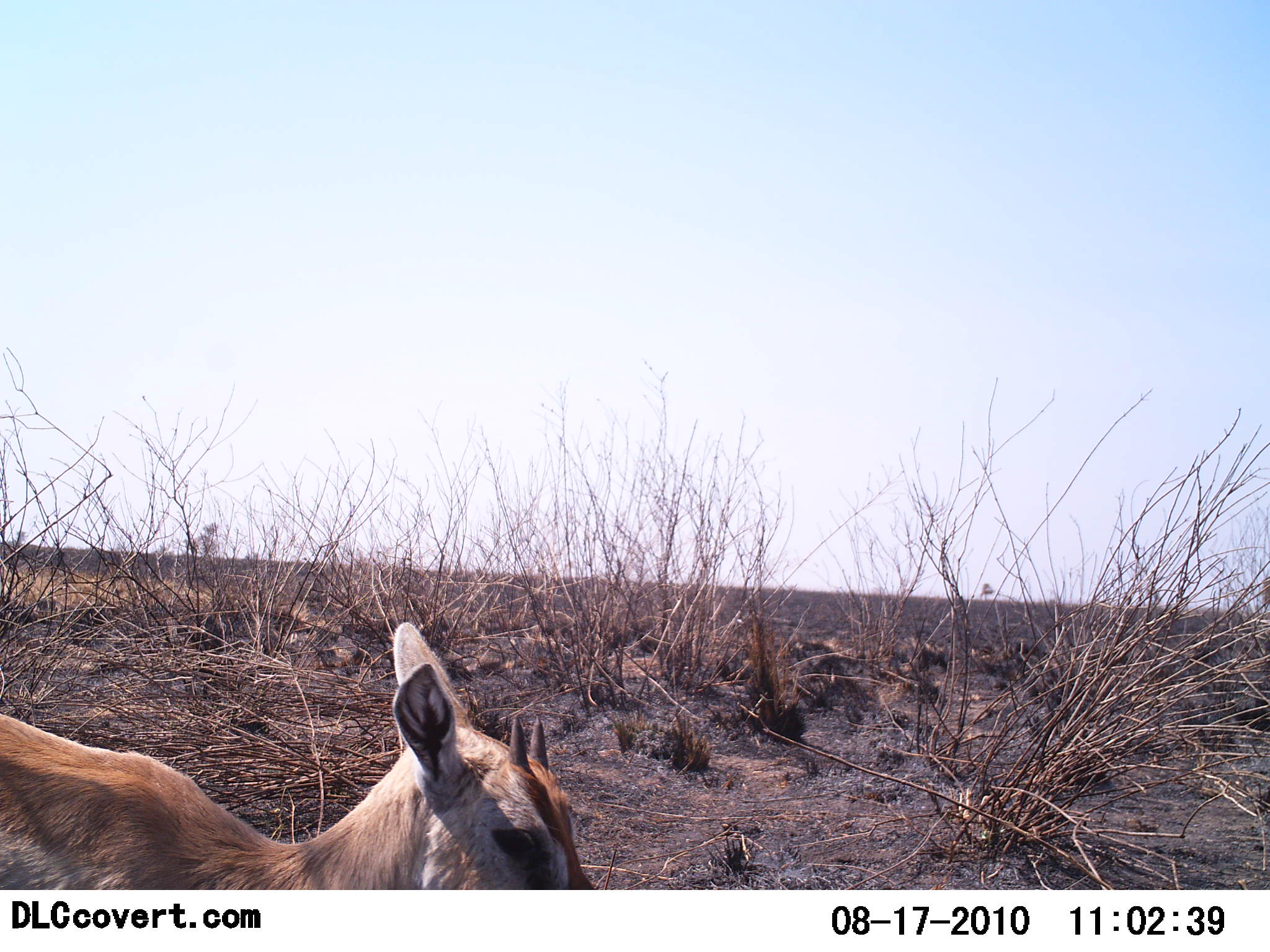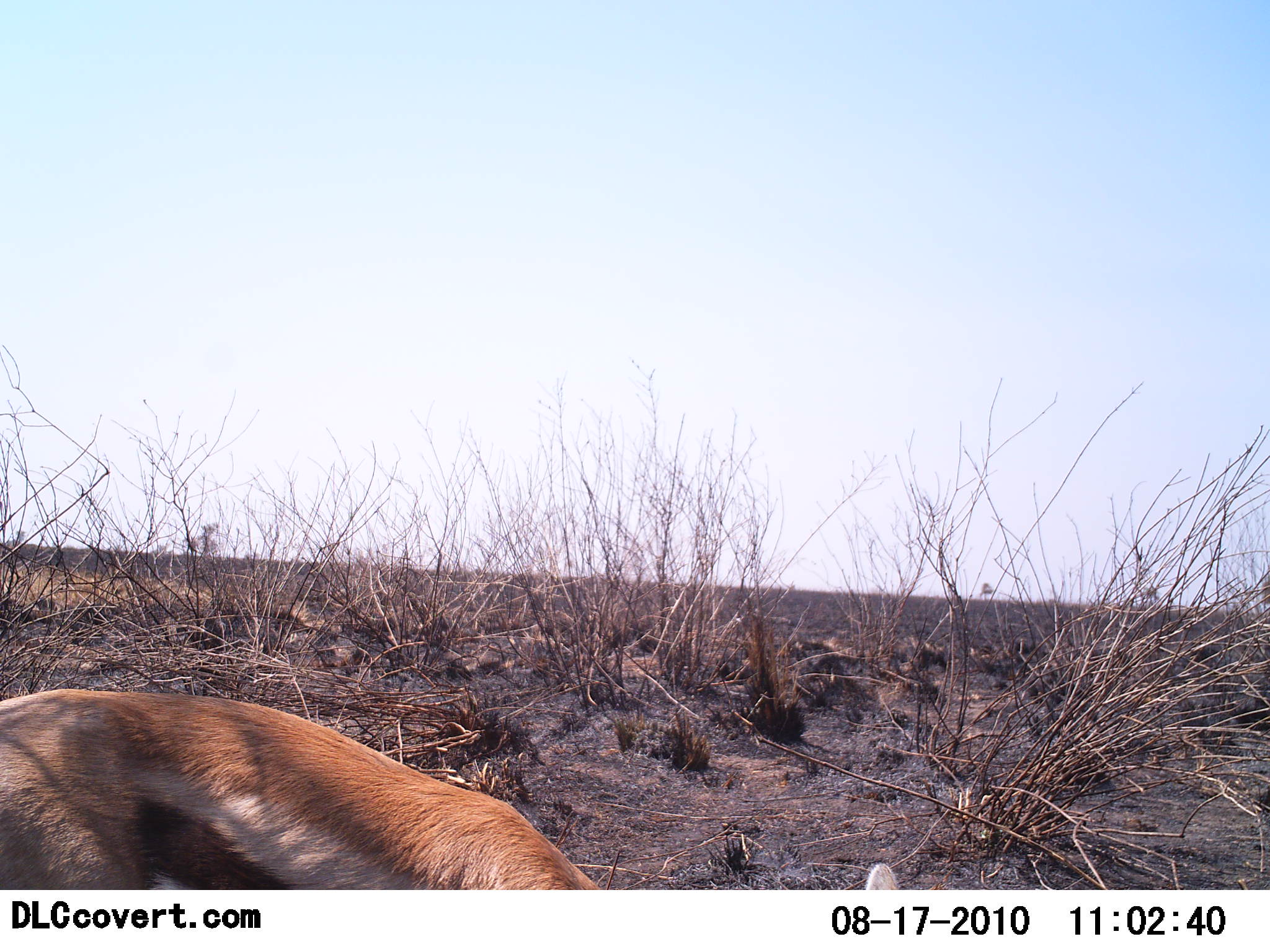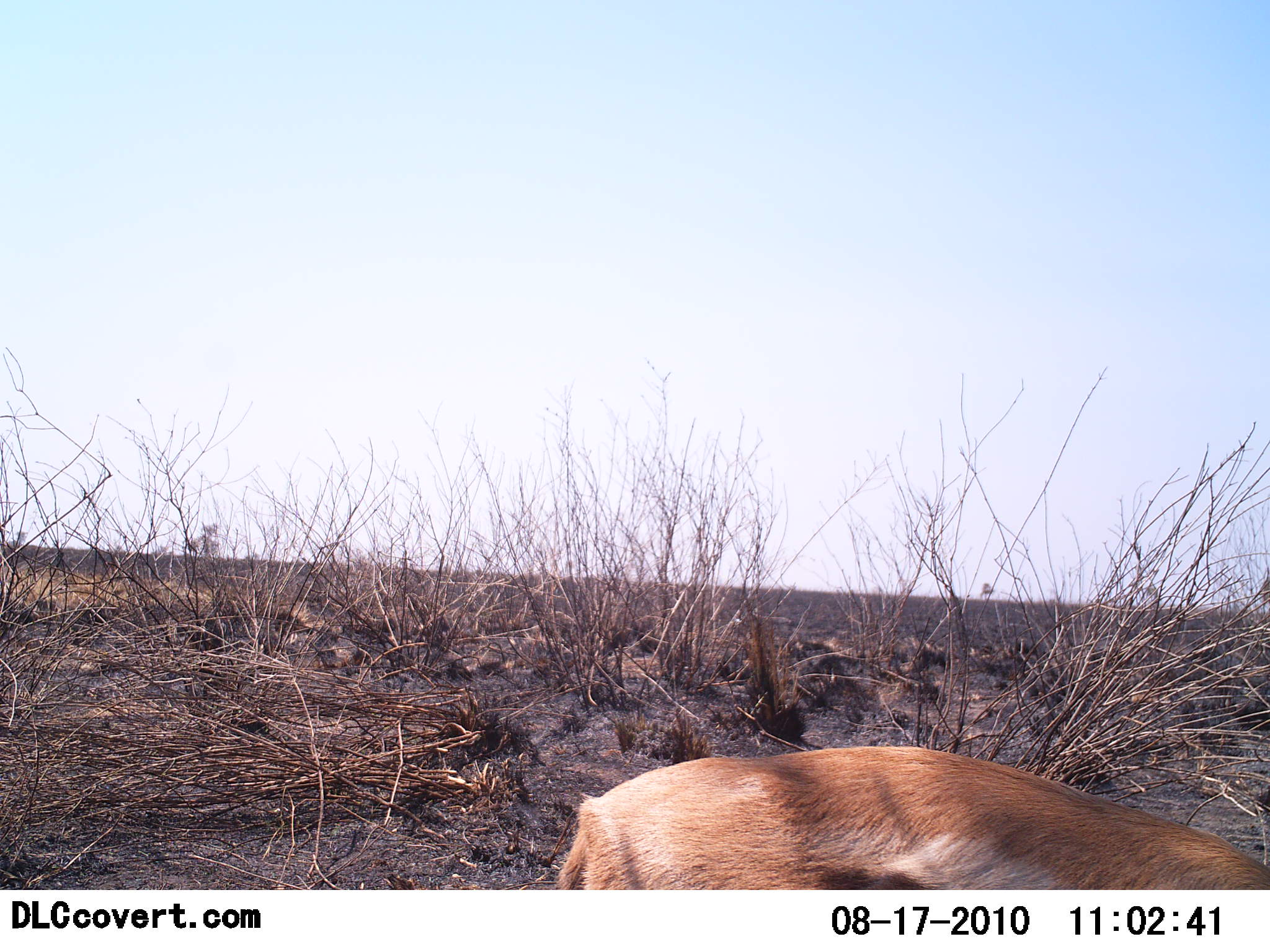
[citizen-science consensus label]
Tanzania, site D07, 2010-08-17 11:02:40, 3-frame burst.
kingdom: Animalia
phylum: Chordata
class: Mammalia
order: Artiodactyla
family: Bovidae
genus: Eudorcas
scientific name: Eudorcas thomsonii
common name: thomson's gazelle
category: gazellethomsons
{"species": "gazellethomsons (thomson's gazelle) (Eudorcas thomsonii)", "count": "1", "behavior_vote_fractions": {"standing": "10%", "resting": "10%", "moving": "60%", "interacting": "0%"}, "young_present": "0%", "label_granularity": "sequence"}